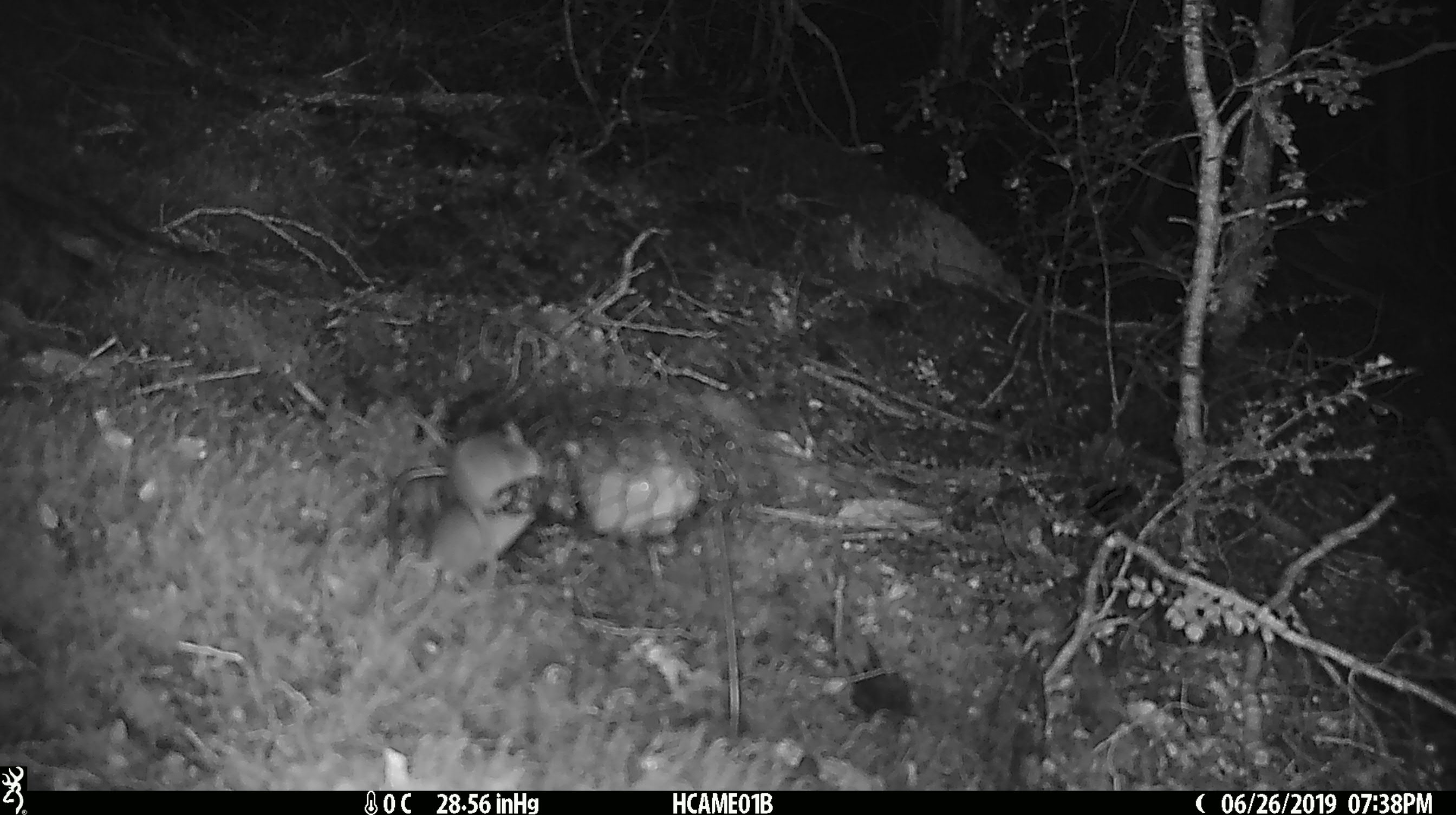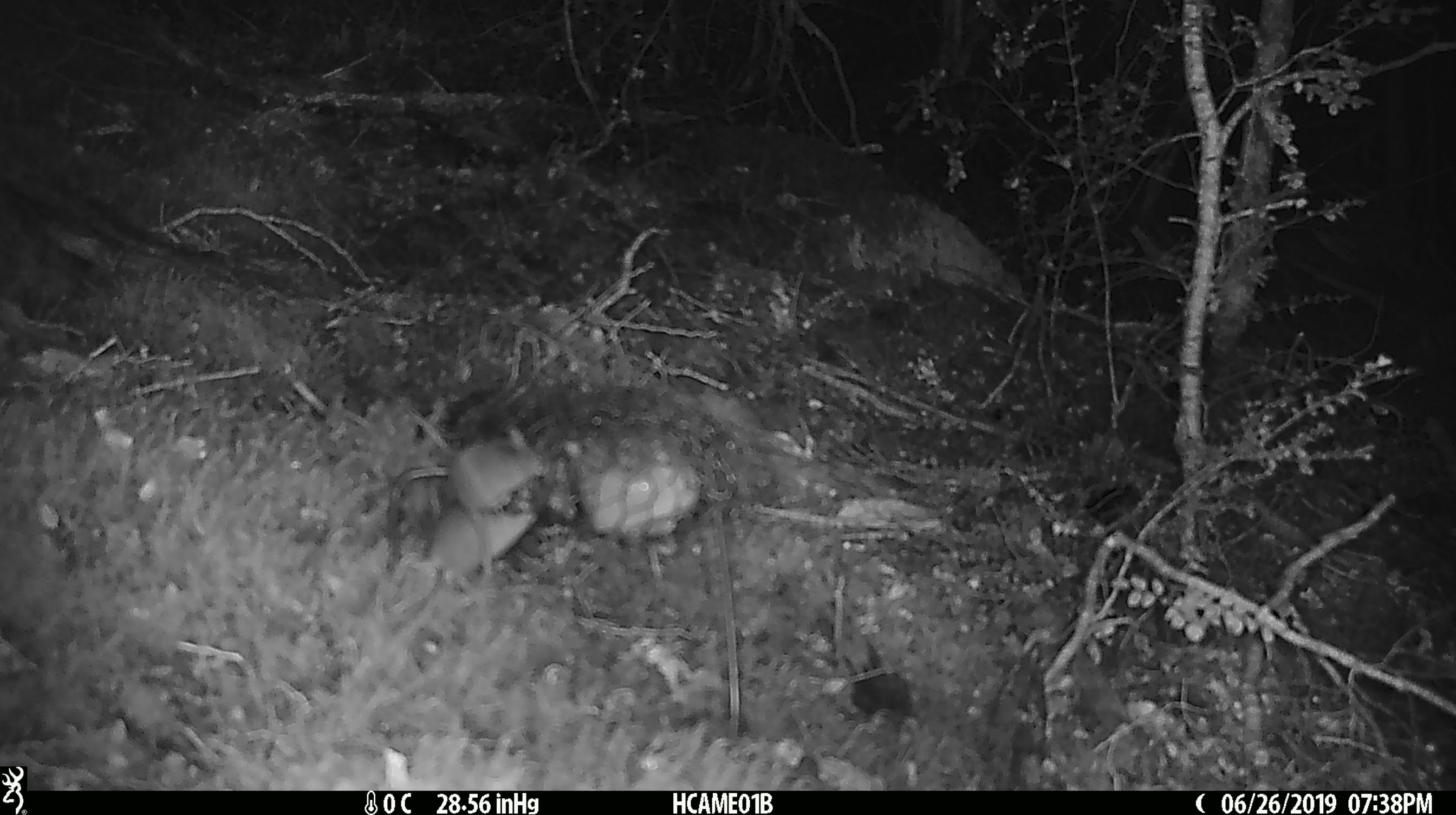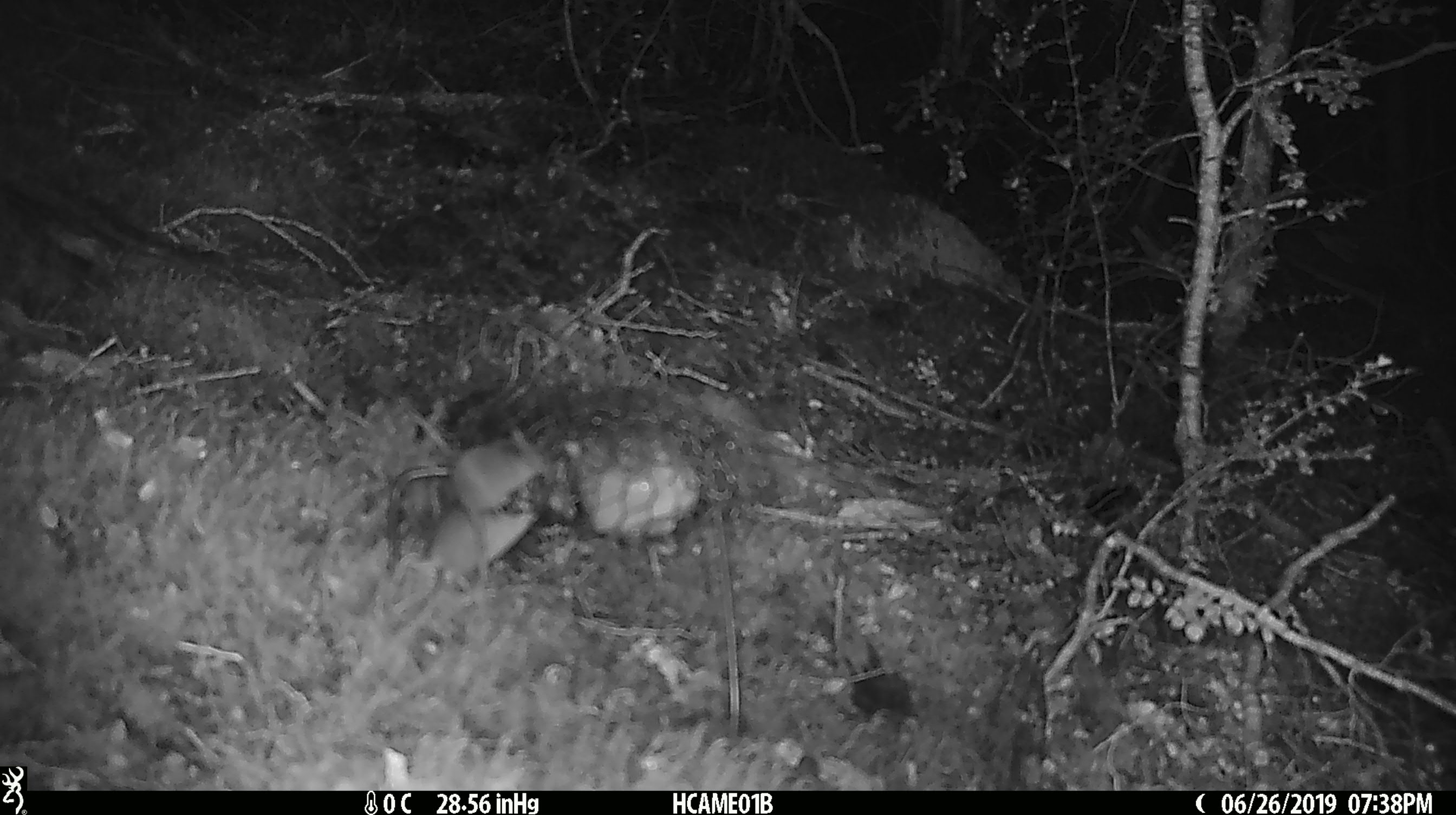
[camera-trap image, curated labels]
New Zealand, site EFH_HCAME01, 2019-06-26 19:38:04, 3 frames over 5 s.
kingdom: Animalia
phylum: Chordata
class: Mammalia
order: Rodentia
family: Muridae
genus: Mus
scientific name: Mus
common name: mouse